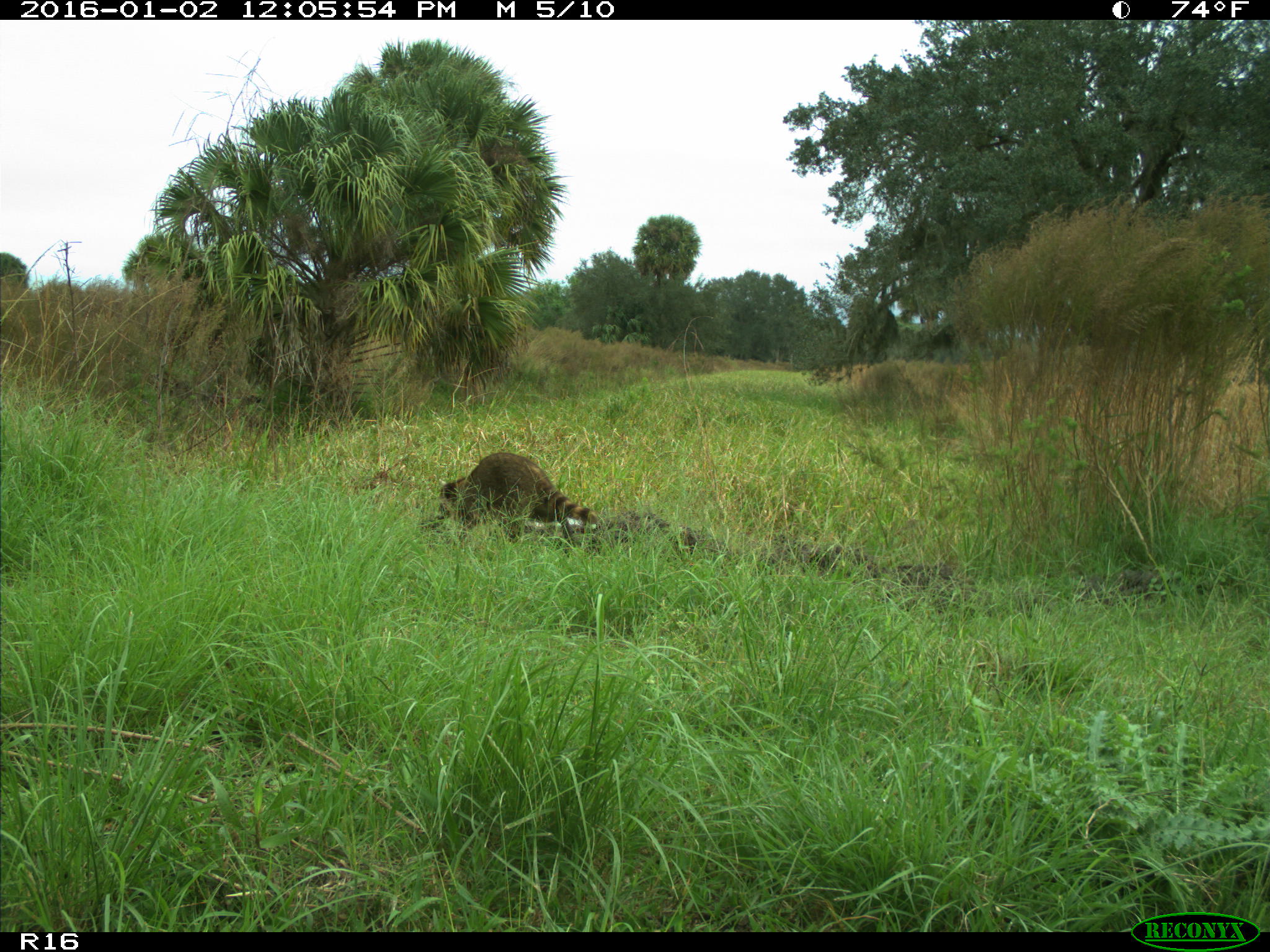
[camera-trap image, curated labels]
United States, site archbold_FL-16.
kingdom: Animalia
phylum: Chordata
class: Mammalia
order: Carnivora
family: Procyonidae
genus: Procyon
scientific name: Procyon lotor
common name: common raccoon